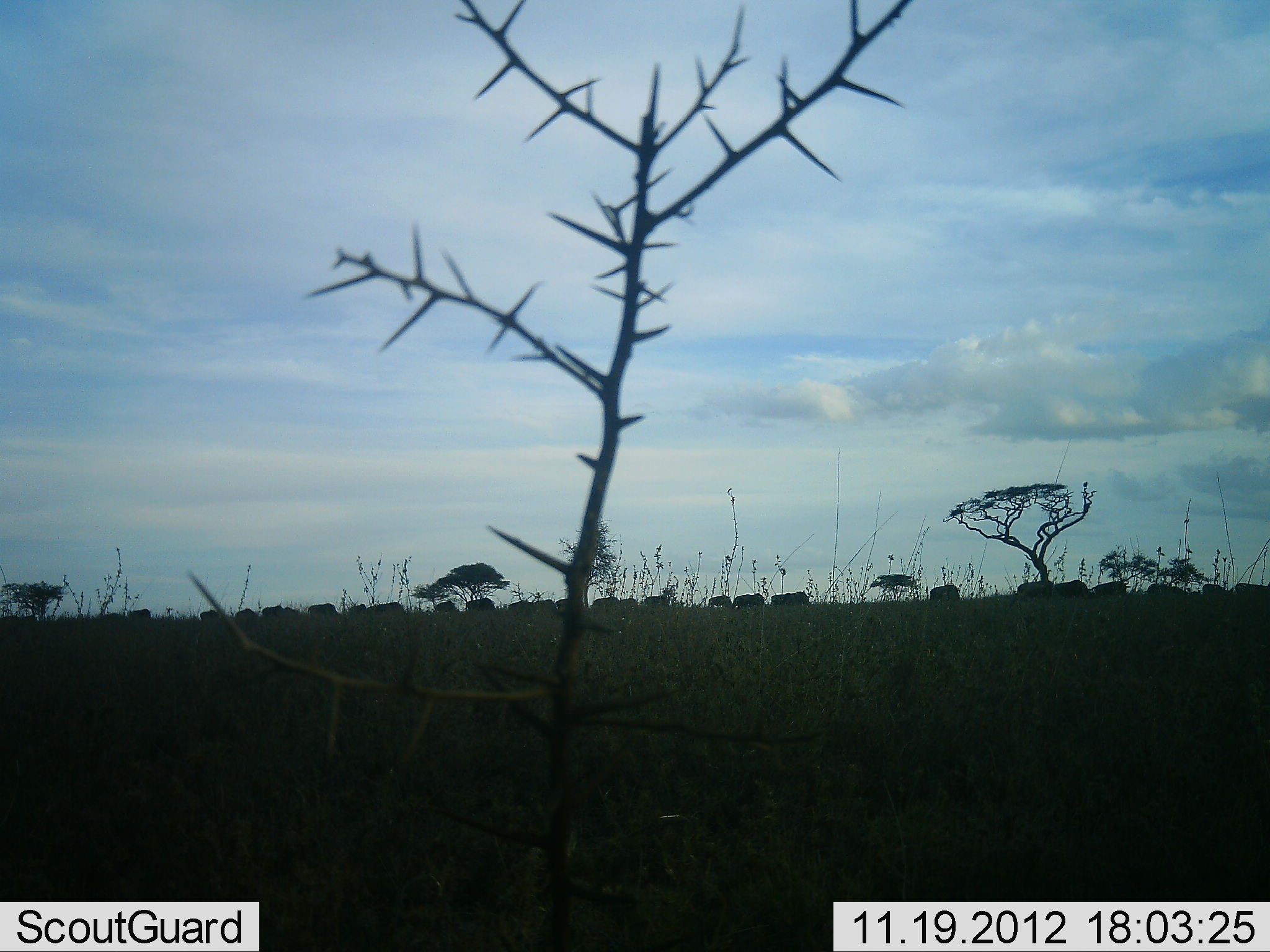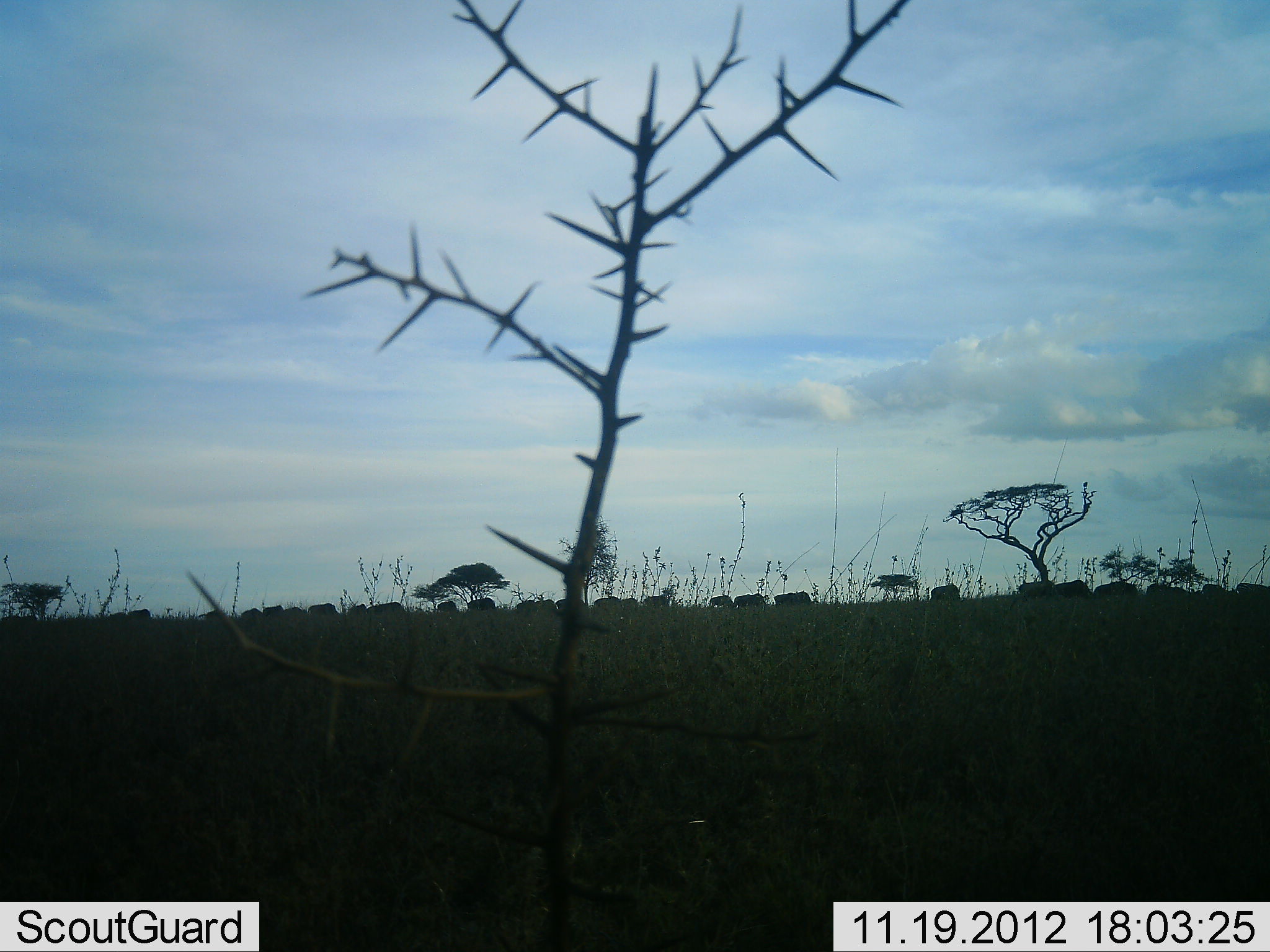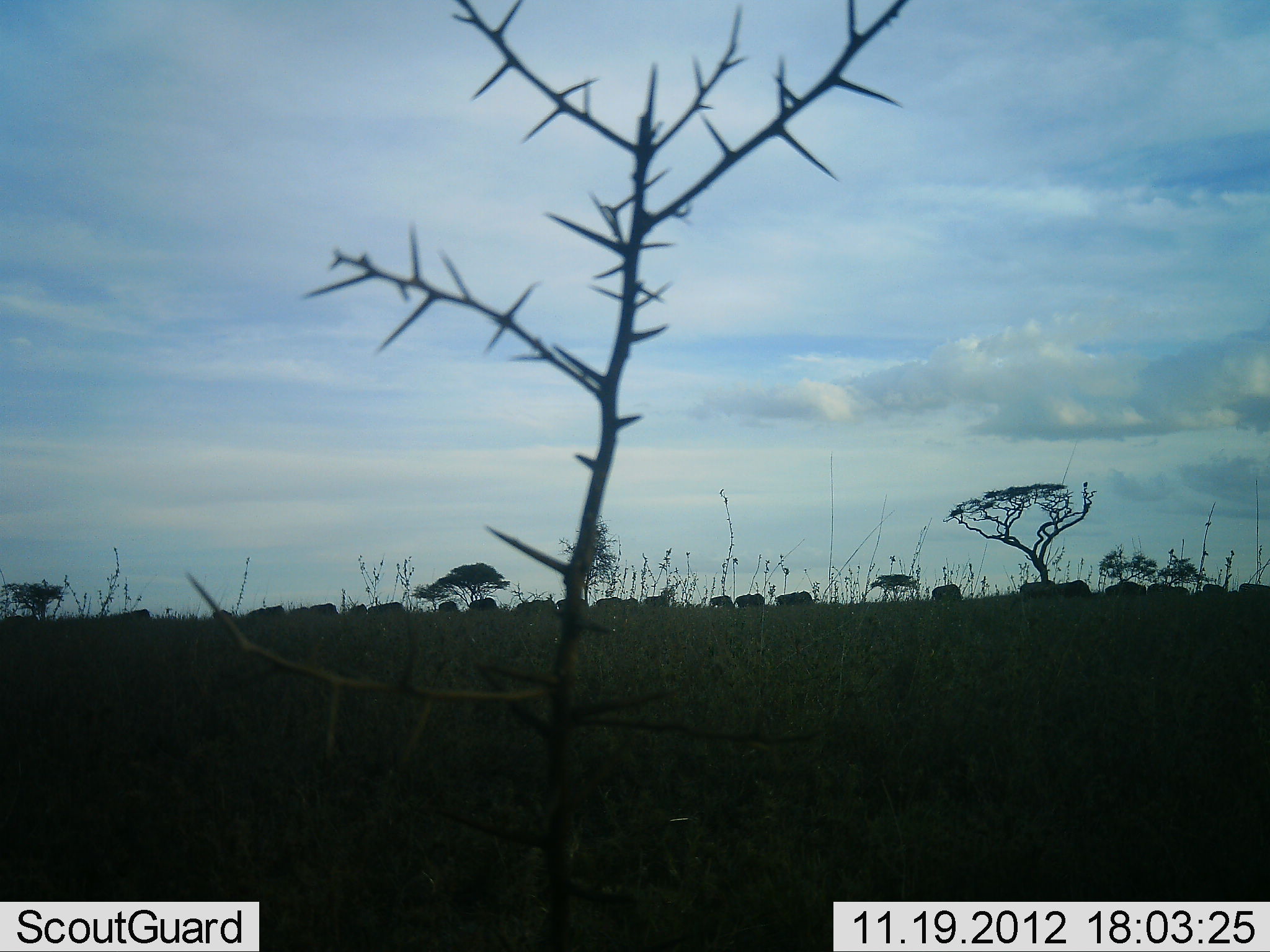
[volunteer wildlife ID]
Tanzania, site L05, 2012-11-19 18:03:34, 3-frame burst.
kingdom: Animalia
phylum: Chordata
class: Mammalia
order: Artiodactyla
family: Bovidae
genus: Connochaetes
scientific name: Connochaetes taurinus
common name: blue wildebeest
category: wildebeest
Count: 11-50.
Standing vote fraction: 40%.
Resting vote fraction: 0%.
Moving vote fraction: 70%.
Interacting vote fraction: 0%.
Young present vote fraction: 0%.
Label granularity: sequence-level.